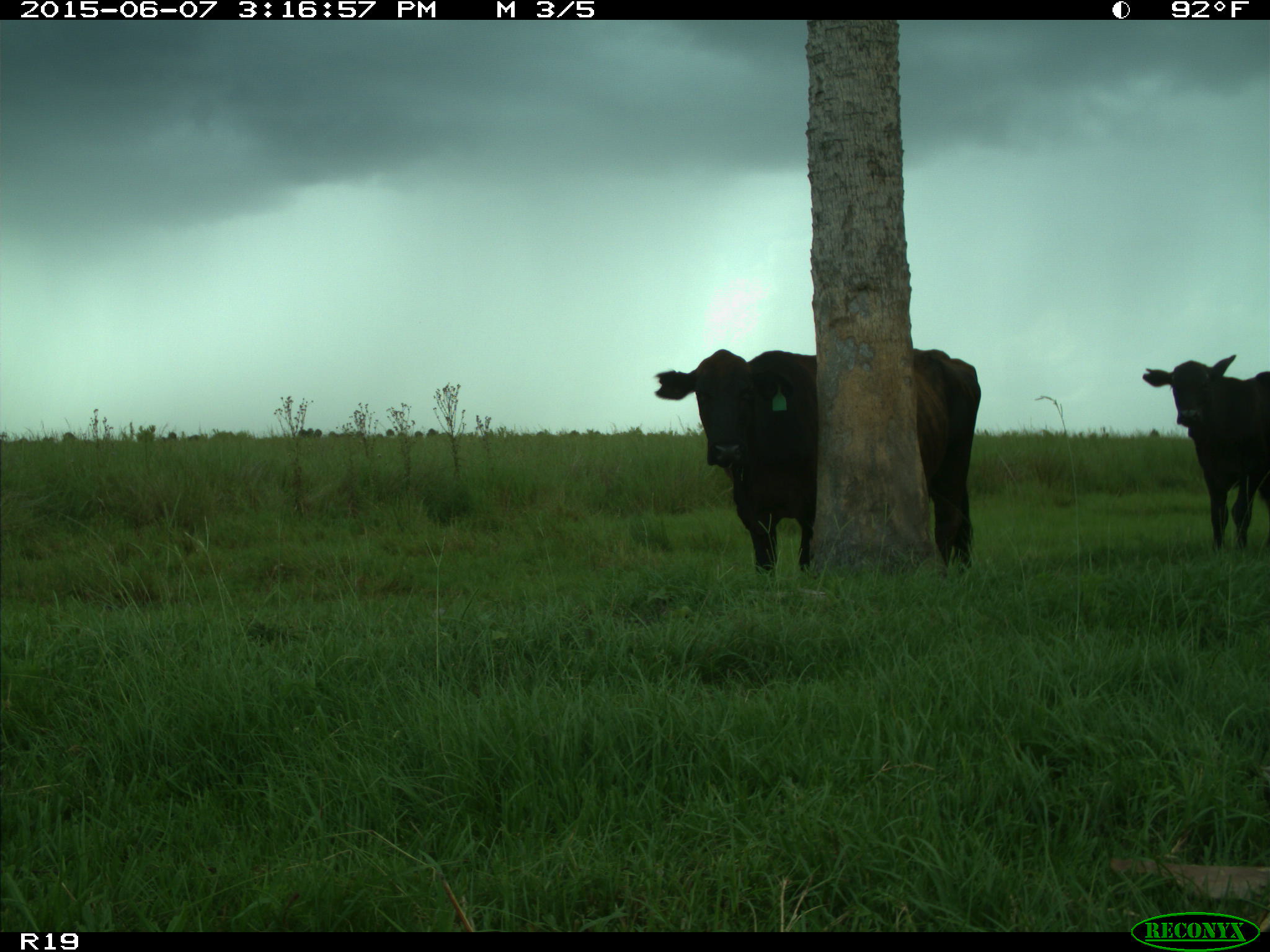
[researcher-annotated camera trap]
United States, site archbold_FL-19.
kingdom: Animalia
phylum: Chordata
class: Mammalia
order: Artiodactyla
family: Bovidae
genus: Bos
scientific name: Bos taurus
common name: domestic cow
Bos taurus (domestic cow).